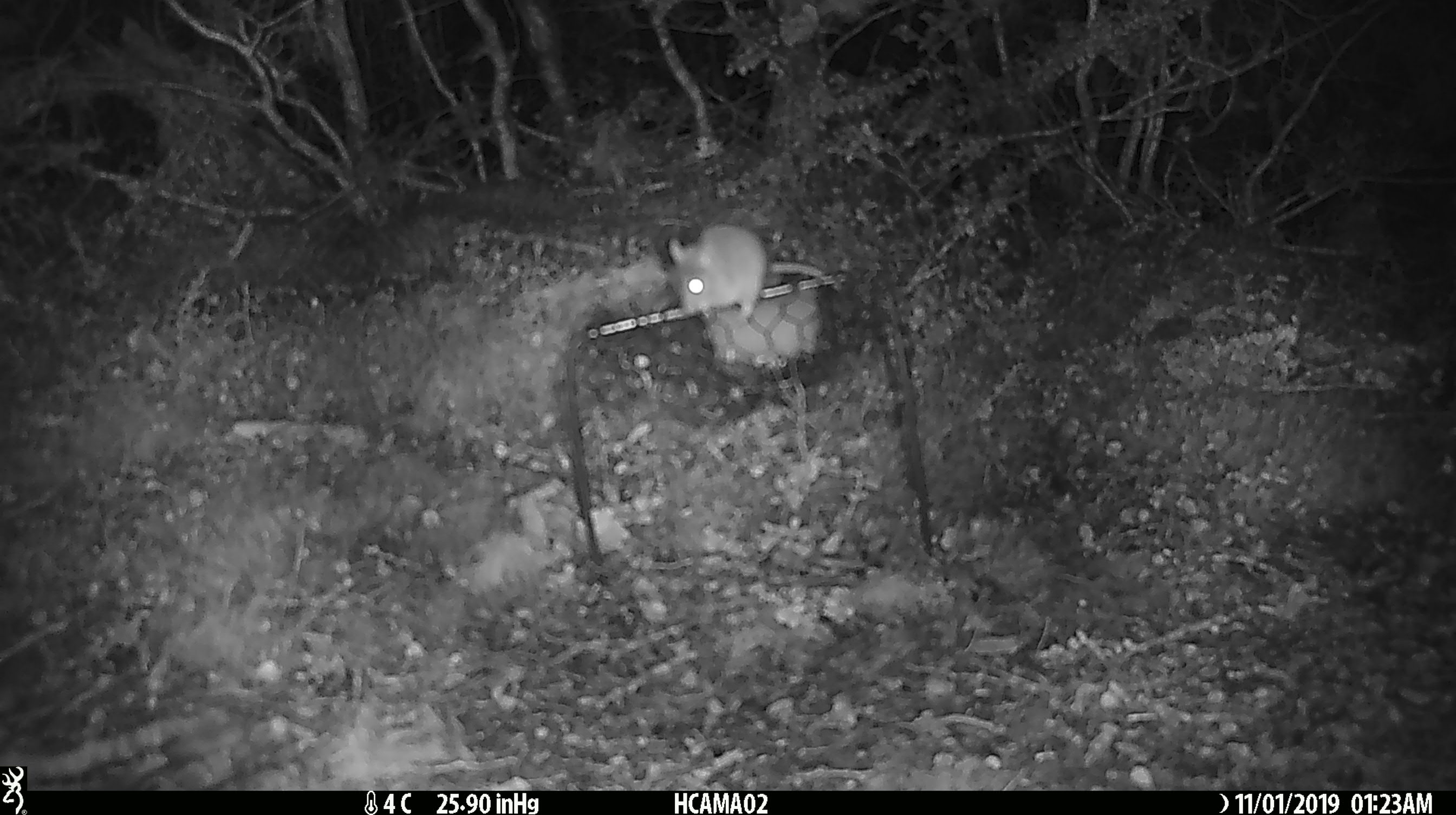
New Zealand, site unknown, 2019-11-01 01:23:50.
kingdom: Animalia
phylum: Chordata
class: Mammalia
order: Rodentia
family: Muridae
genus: Mus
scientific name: Mus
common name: mouse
Mouse (Mus).